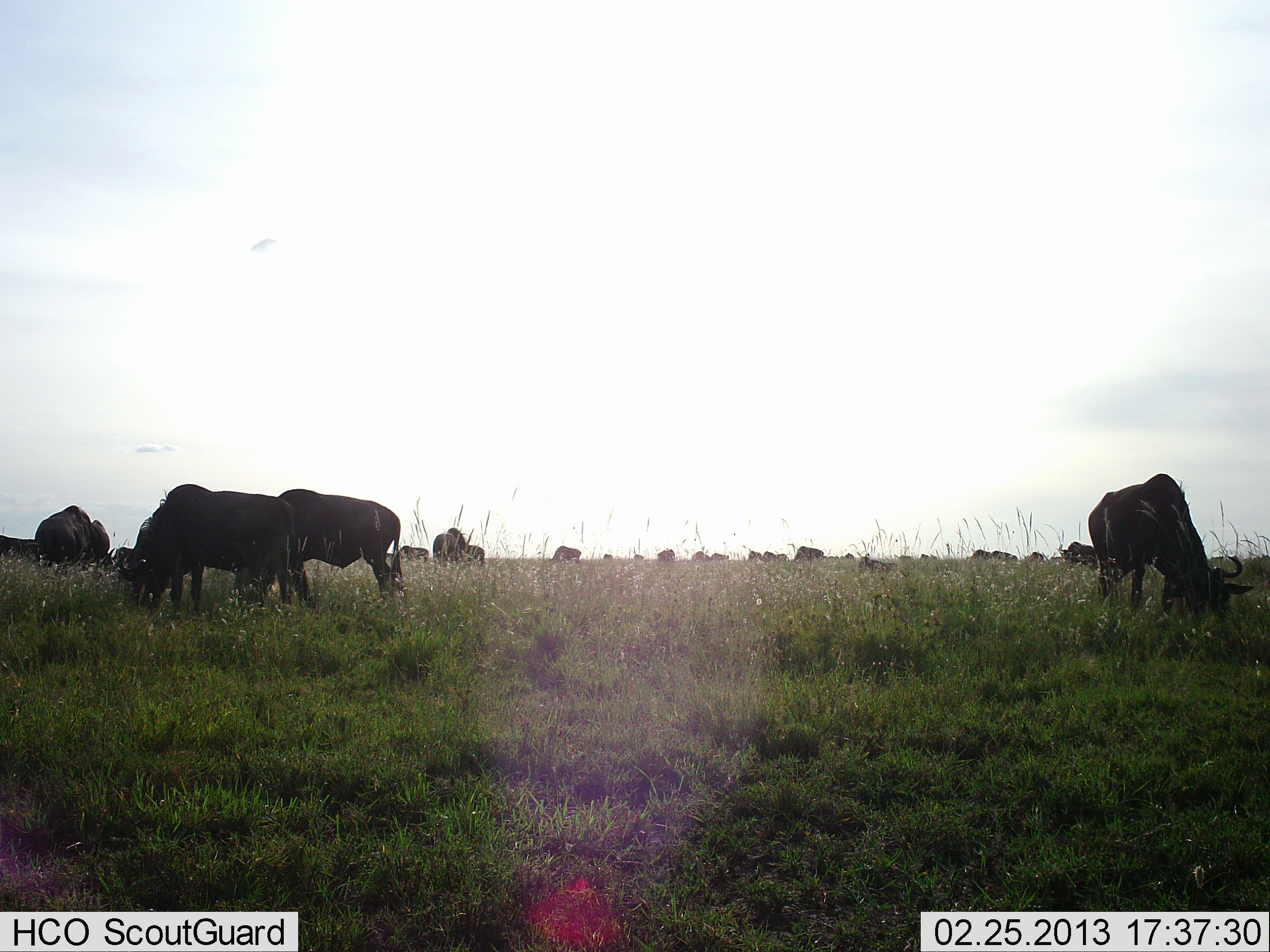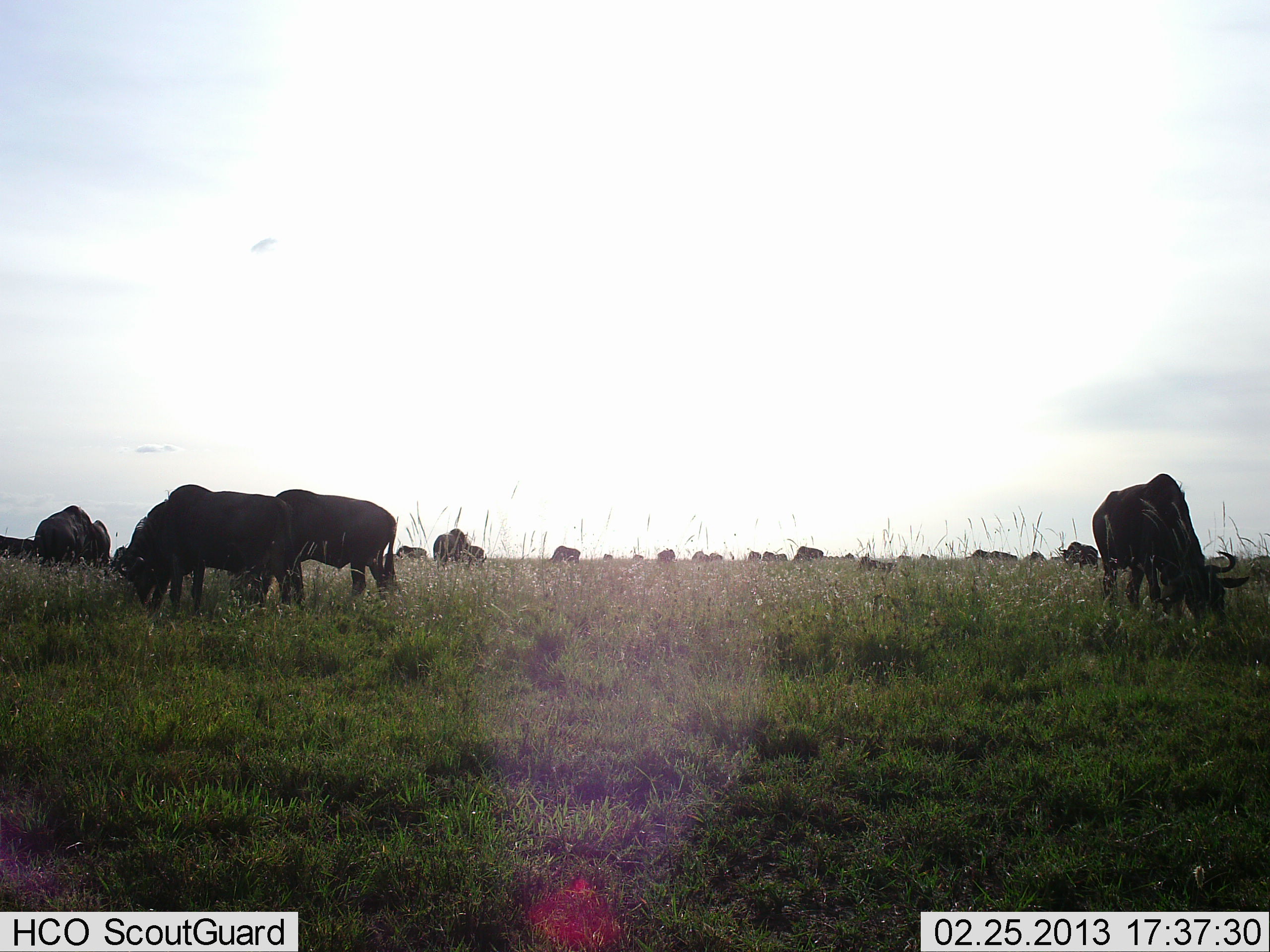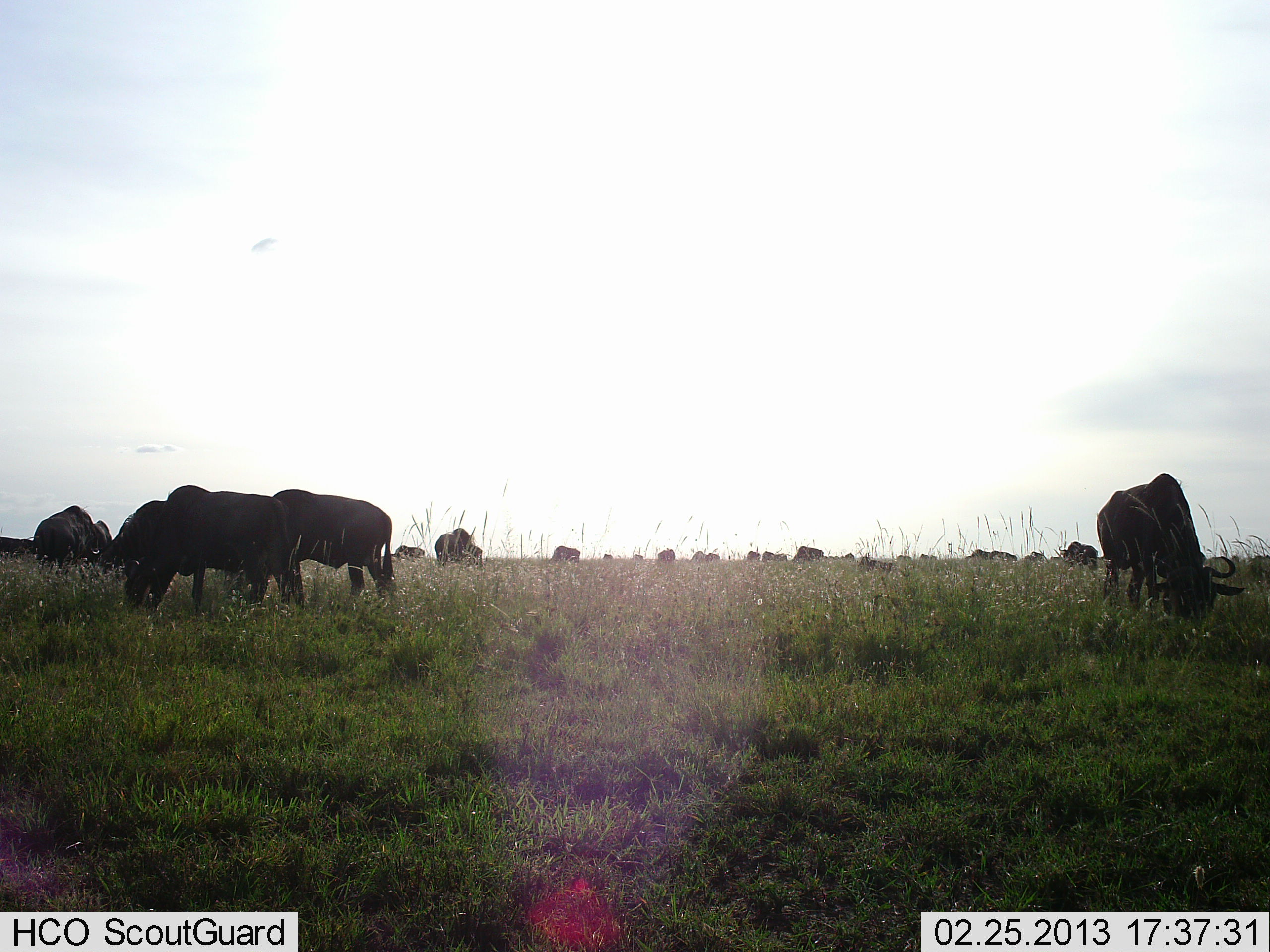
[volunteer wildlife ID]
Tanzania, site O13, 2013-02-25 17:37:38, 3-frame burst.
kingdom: Animalia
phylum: Chordata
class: Mammalia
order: Artiodactyla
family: Bovidae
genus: Connochaetes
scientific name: Connochaetes taurinus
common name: blue wildebeest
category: wildebeest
Wildebeest (blue wildebeest) (Connochaetes taurinus), count 11-50. Behavior (volunteer vote fractions): standing 12%, resting 6%, moving 6%, interacting 0%. Young present (vote fraction): 0%. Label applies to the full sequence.